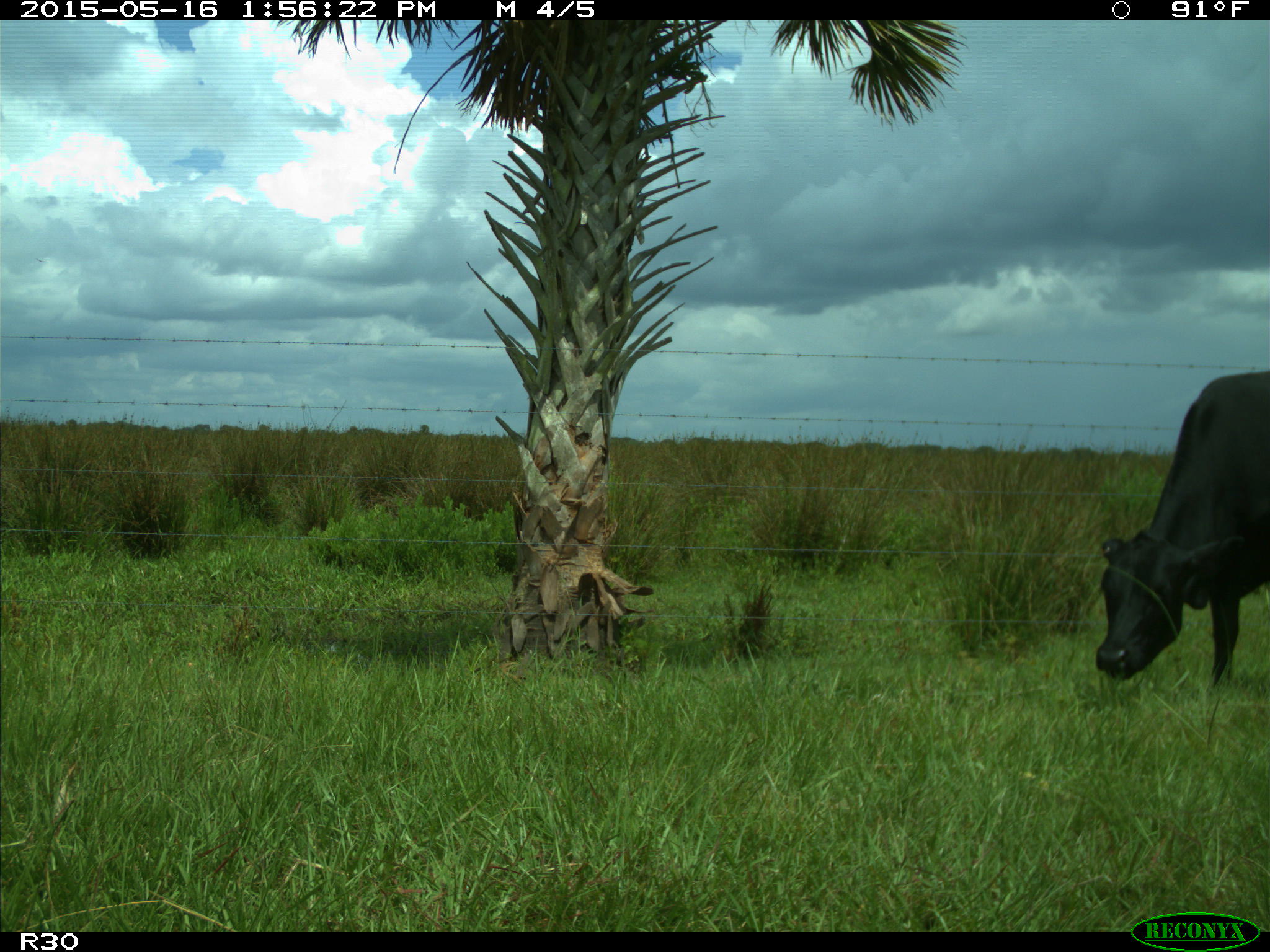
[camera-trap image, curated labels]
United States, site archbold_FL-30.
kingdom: Animalia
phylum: Chordata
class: Mammalia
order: Artiodactyla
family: Bovidae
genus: Bos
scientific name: Bos taurus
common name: domestic cow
Bos taurus (domestic cow).